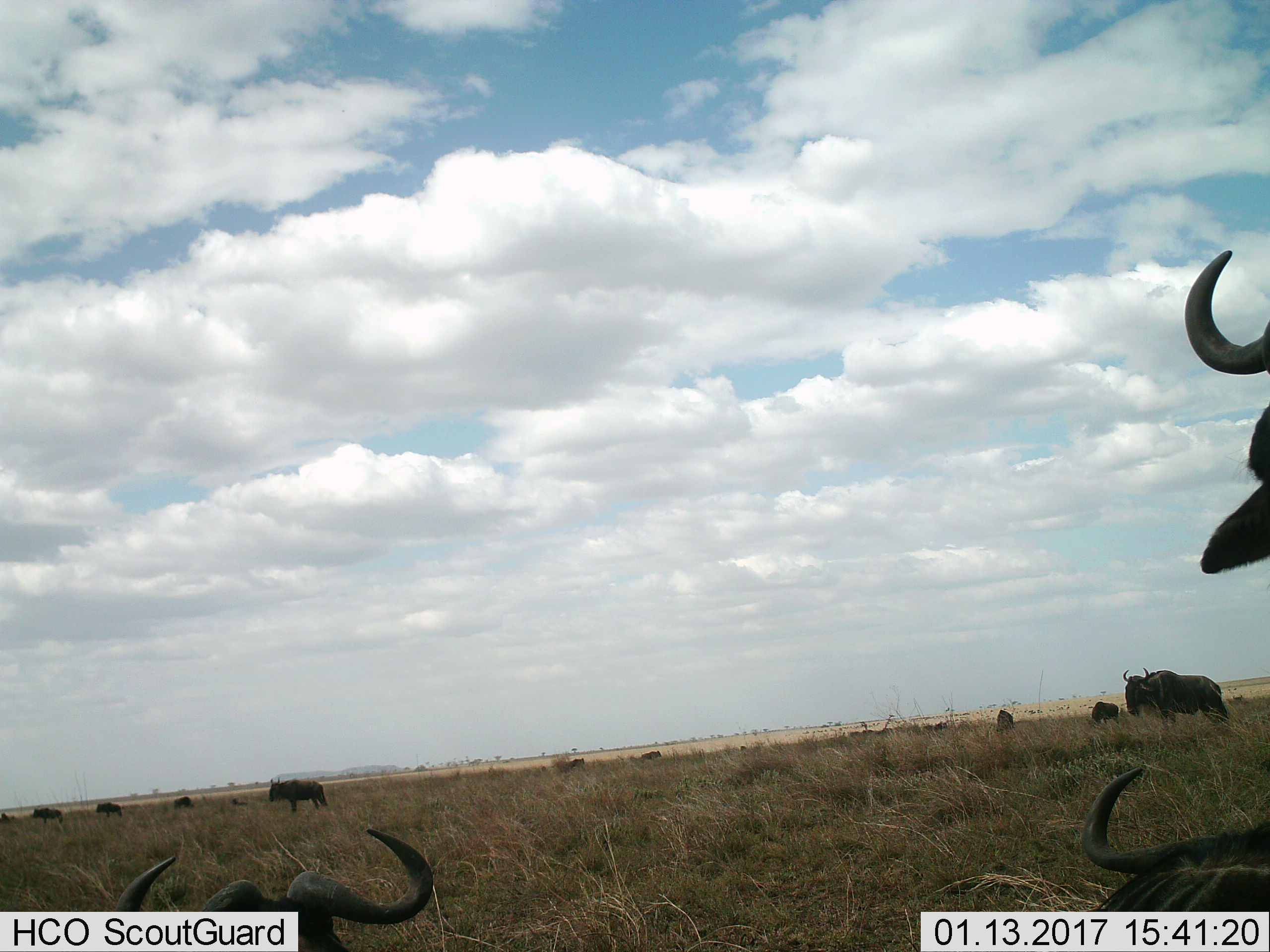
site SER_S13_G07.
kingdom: Animalia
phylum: Chordata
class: Mammalia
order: Artiodactyla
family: Bovidae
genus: Connochaetes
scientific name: Connochaetes taurinus taurinus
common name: blue wildebeest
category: wildebeestblue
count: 11-50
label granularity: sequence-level